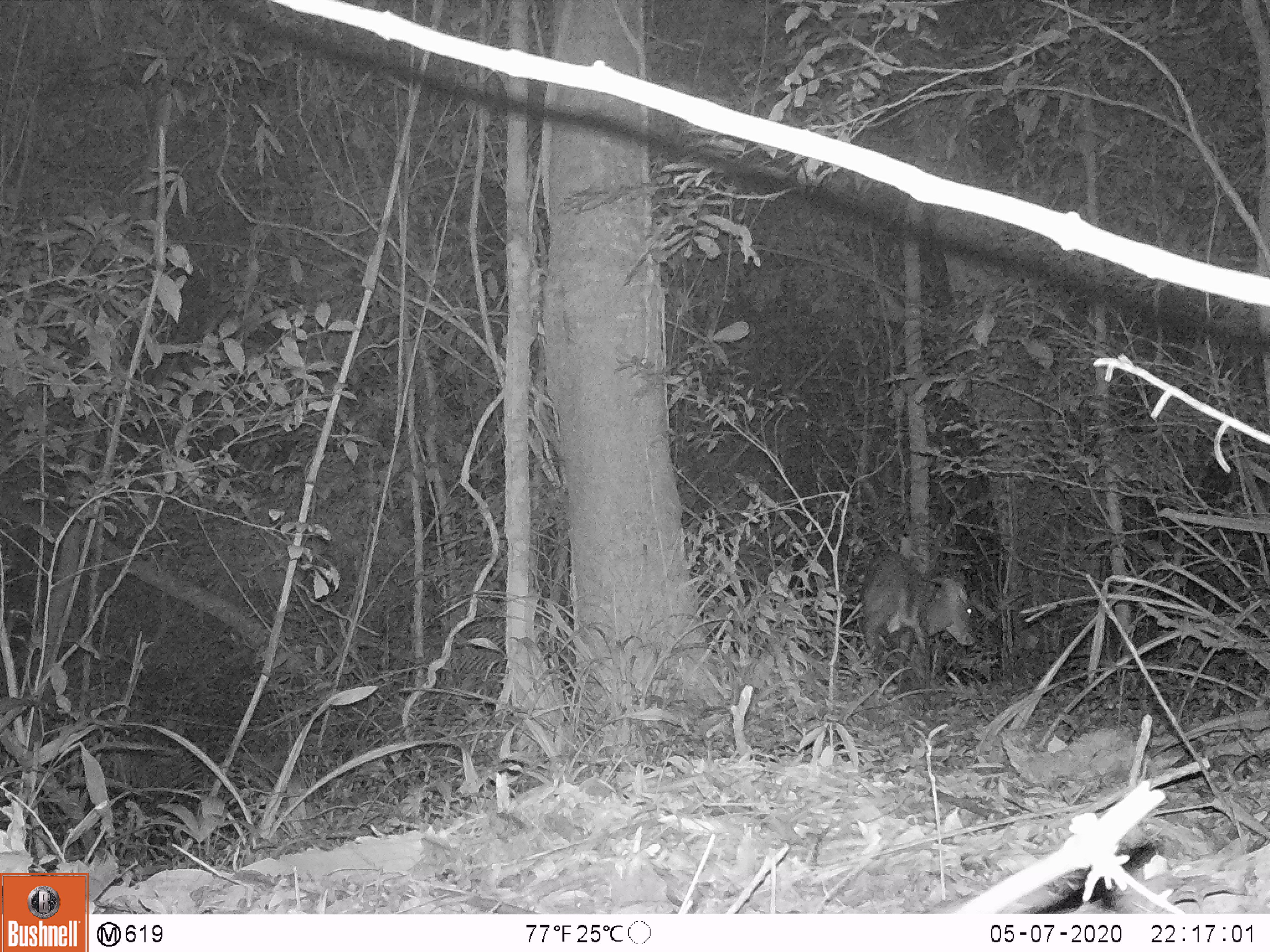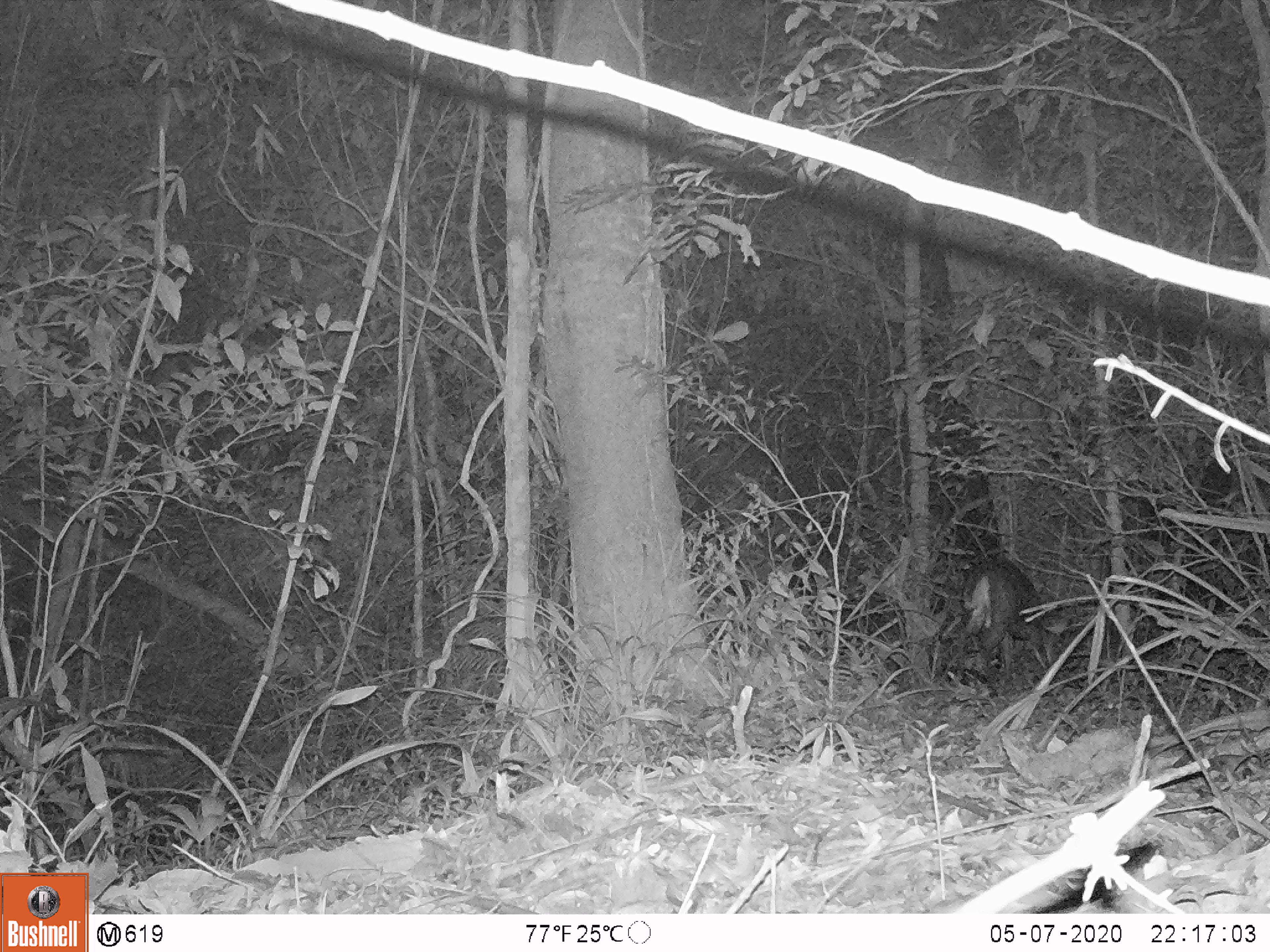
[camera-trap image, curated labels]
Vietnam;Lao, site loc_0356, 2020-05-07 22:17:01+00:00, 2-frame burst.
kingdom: Animalia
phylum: Chordata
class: Mammalia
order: Artiodactyla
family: Cervidae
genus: Muntiacus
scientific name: Muntiacus rooseveltorum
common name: roosevelt's muntjac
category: roosevelts muntjac group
Roosevelts muntjac group (roosevelt's muntjac) (Muntiacus rooseveltorum). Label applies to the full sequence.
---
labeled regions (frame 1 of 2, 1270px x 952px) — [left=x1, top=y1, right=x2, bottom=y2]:
roosevelts muntjac group: [left=860, top=550, right=975, bottom=688]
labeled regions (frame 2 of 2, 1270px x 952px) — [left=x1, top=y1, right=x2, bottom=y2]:
roosevelts muntjac group: [left=961, top=555, right=1068, bottom=681]